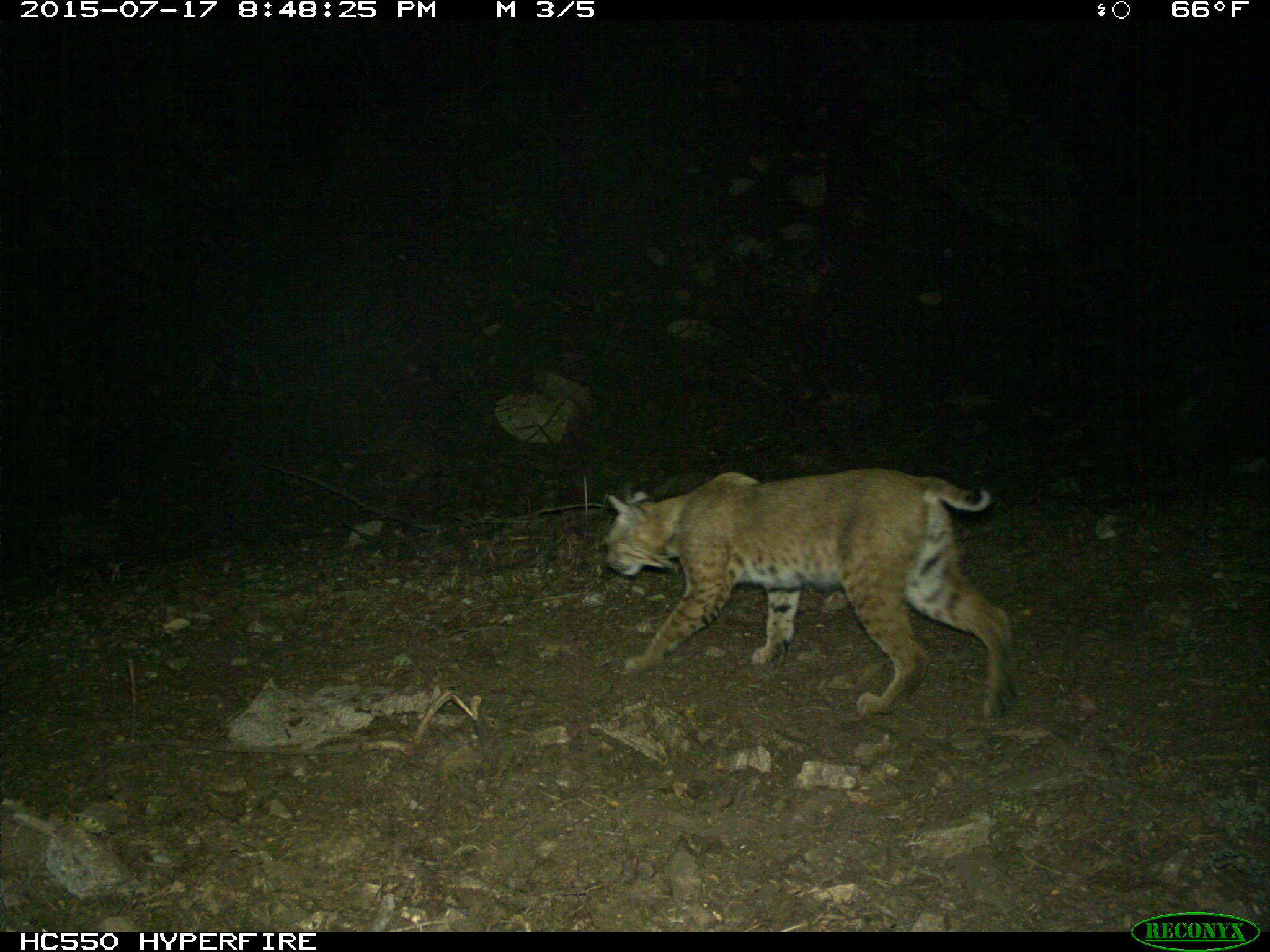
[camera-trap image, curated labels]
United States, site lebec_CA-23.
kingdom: Animalia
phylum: Chordata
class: Mammalia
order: Carnivora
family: Felidae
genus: Lynx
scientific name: Lynx rufus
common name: bobcat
Lynx rufus (bobcat).